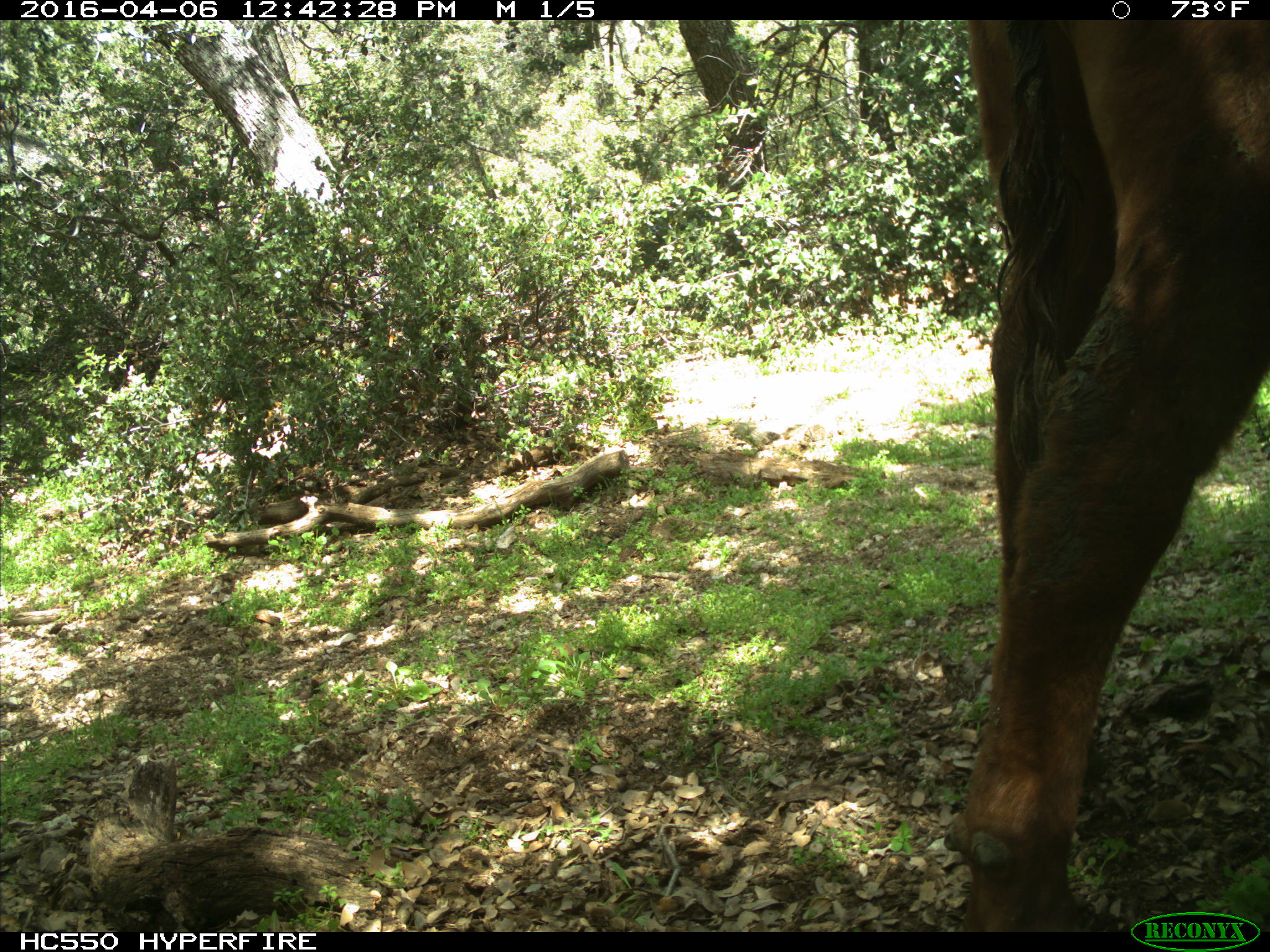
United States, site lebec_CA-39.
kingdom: Animalia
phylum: Chordata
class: Mammalia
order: Artiodactyla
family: Bovidae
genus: Bos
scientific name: Bos taurus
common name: domestic cow